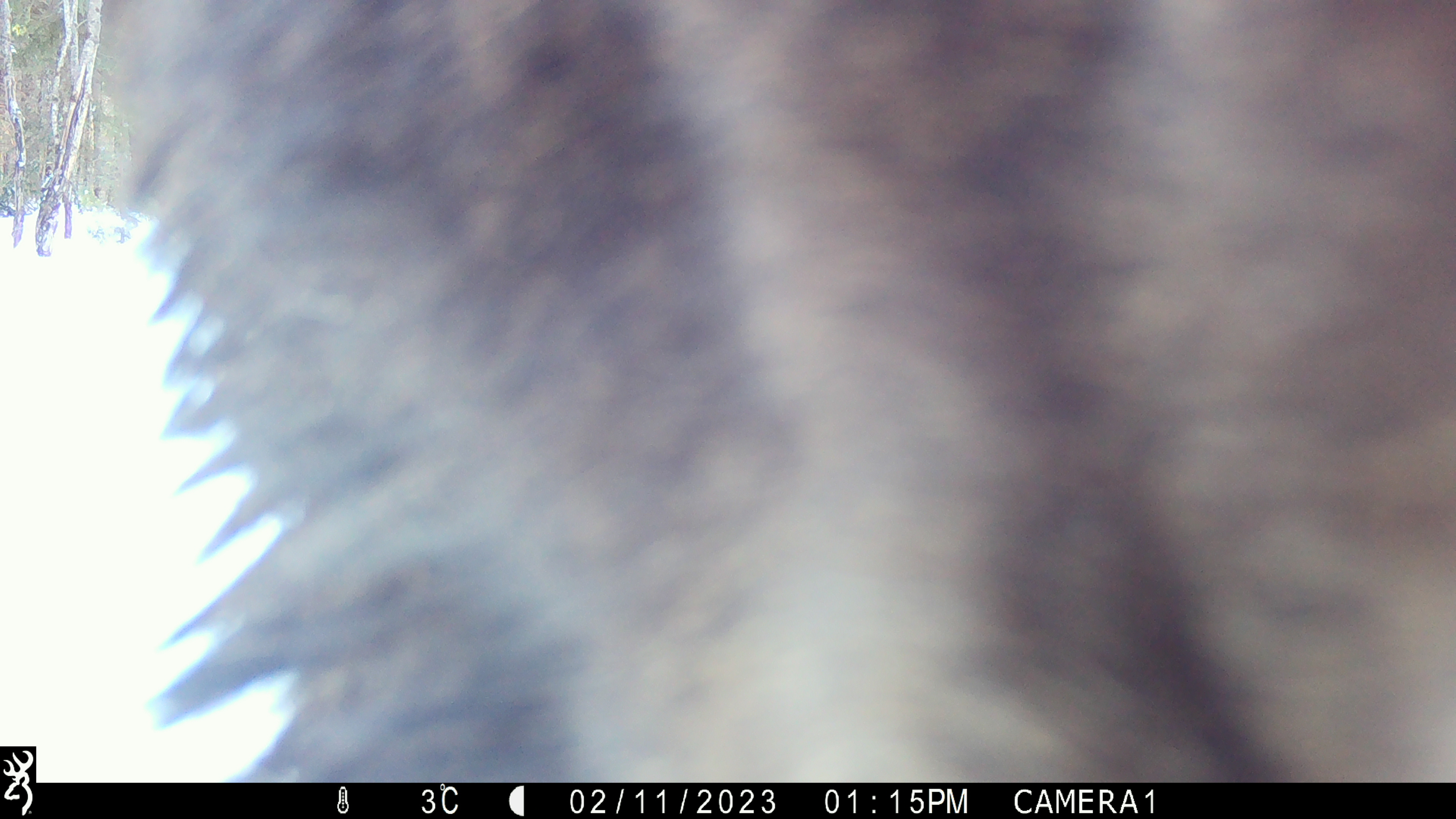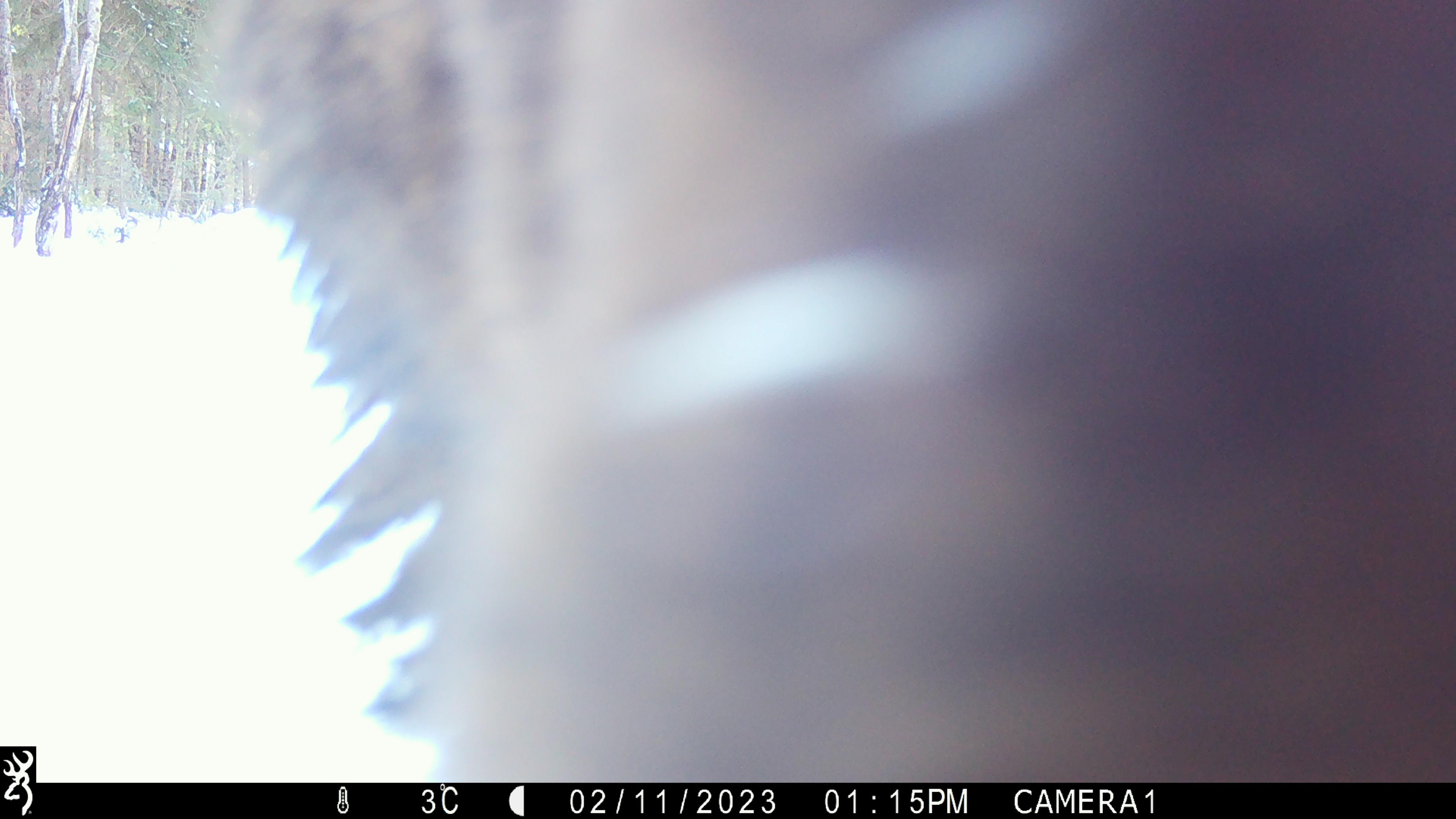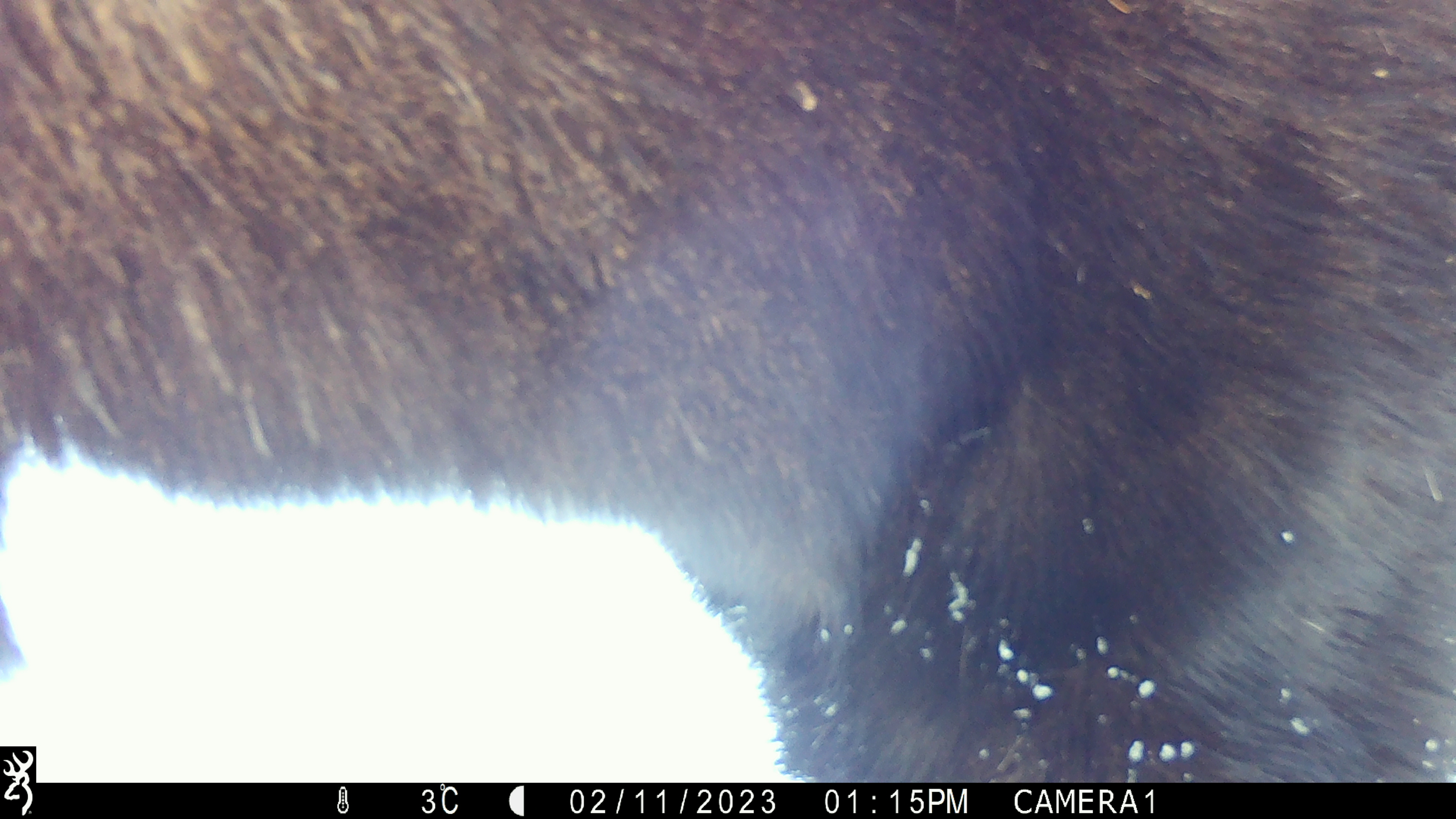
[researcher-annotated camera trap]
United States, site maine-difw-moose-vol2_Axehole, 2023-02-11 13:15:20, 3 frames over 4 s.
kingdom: Animalia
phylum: Chordata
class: Mammalia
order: Artiodactyla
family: Cervidae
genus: Alces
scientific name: Alces alces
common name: moose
Moose (Alces alces).